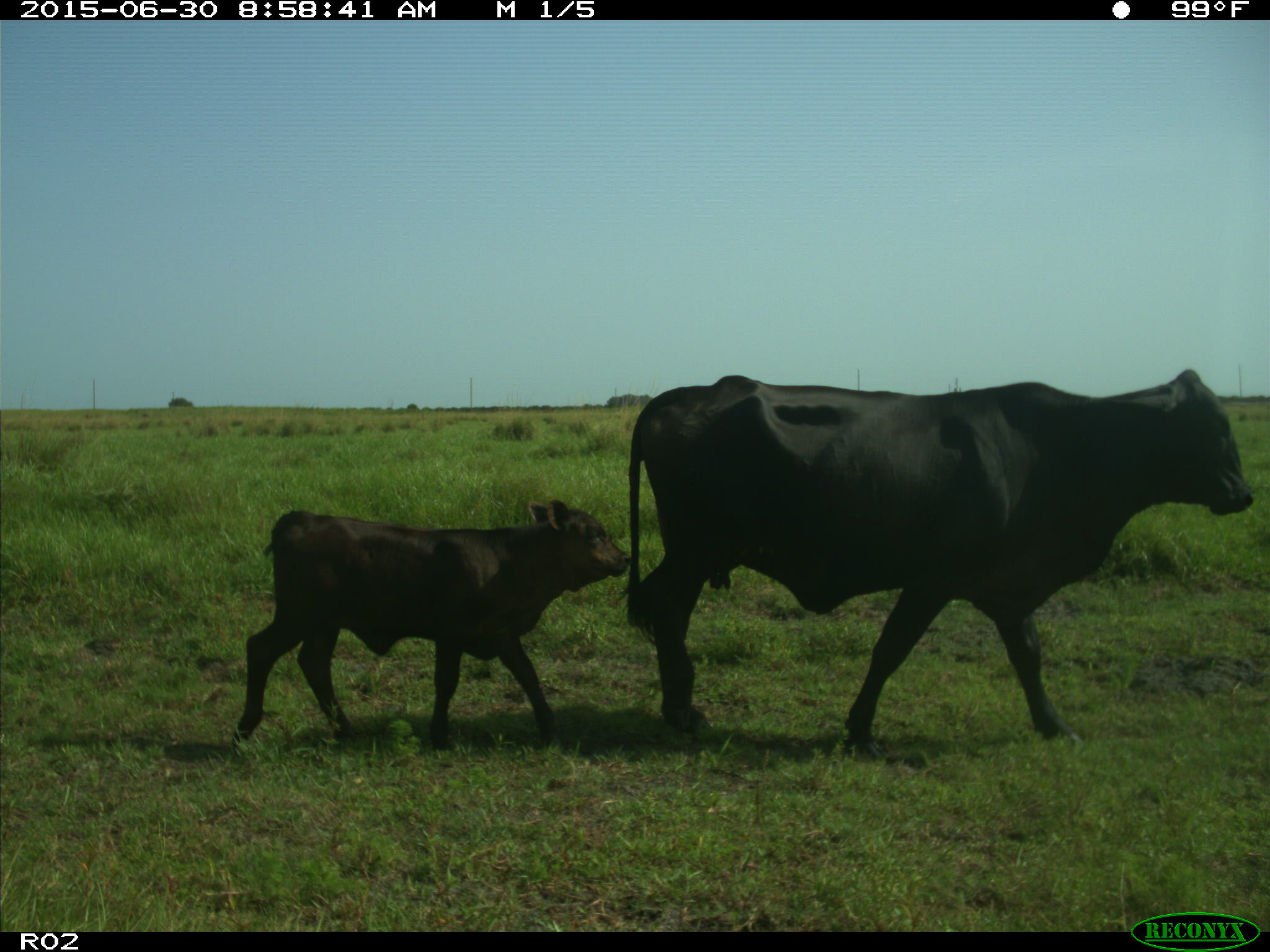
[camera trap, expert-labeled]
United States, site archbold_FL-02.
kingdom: Animalia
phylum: Chordata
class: Mammalia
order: Artiodactyla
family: Bovidae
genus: Bos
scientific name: Bos taurus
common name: domestic cow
Bos taurus (domestic cow).